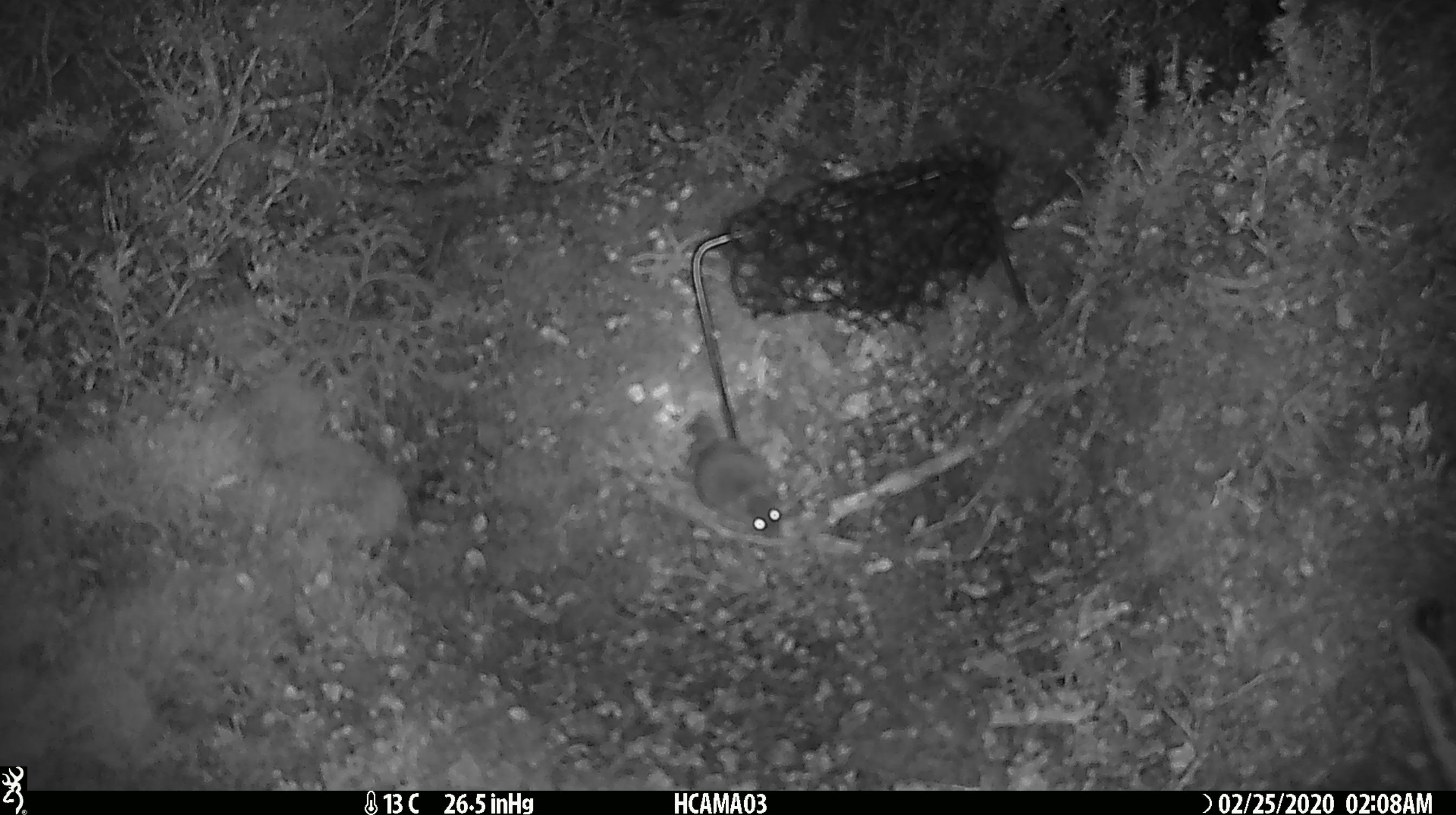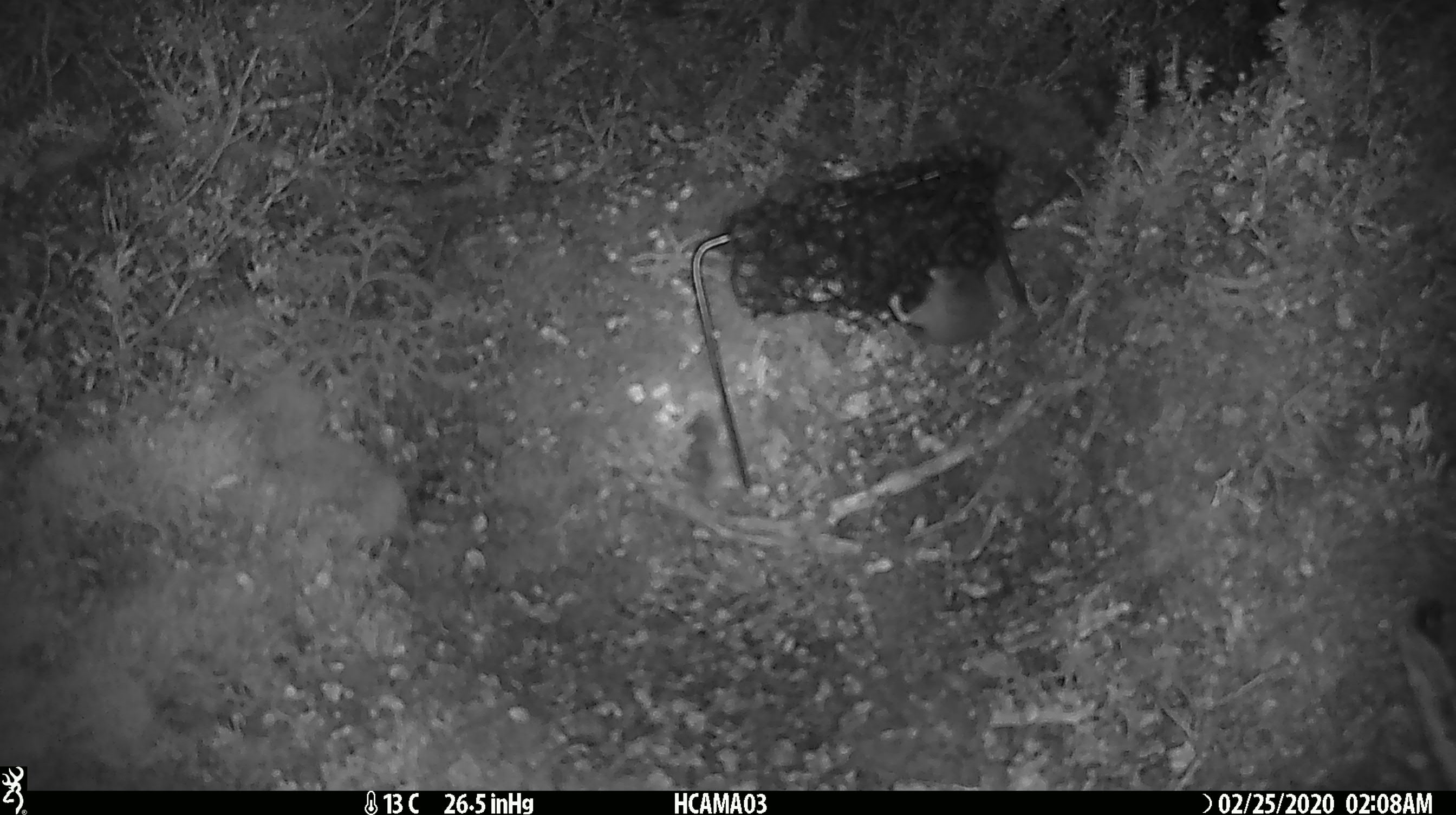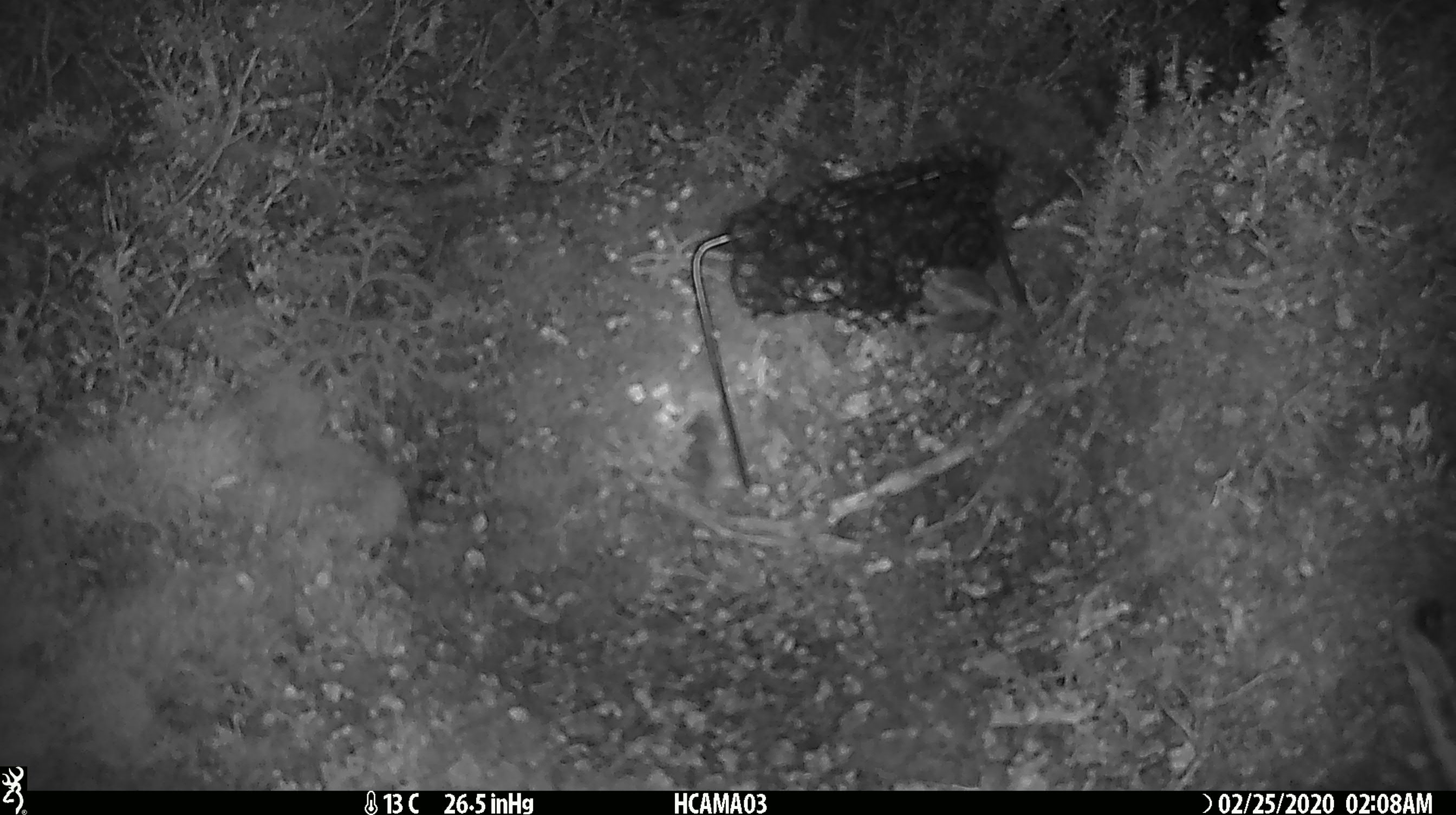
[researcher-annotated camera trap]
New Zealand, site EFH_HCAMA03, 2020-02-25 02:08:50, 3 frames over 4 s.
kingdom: Animalia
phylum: Chordata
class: Mammalia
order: Rodentia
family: Muridae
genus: Mus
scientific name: Mus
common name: mouse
Mouse (Mus).